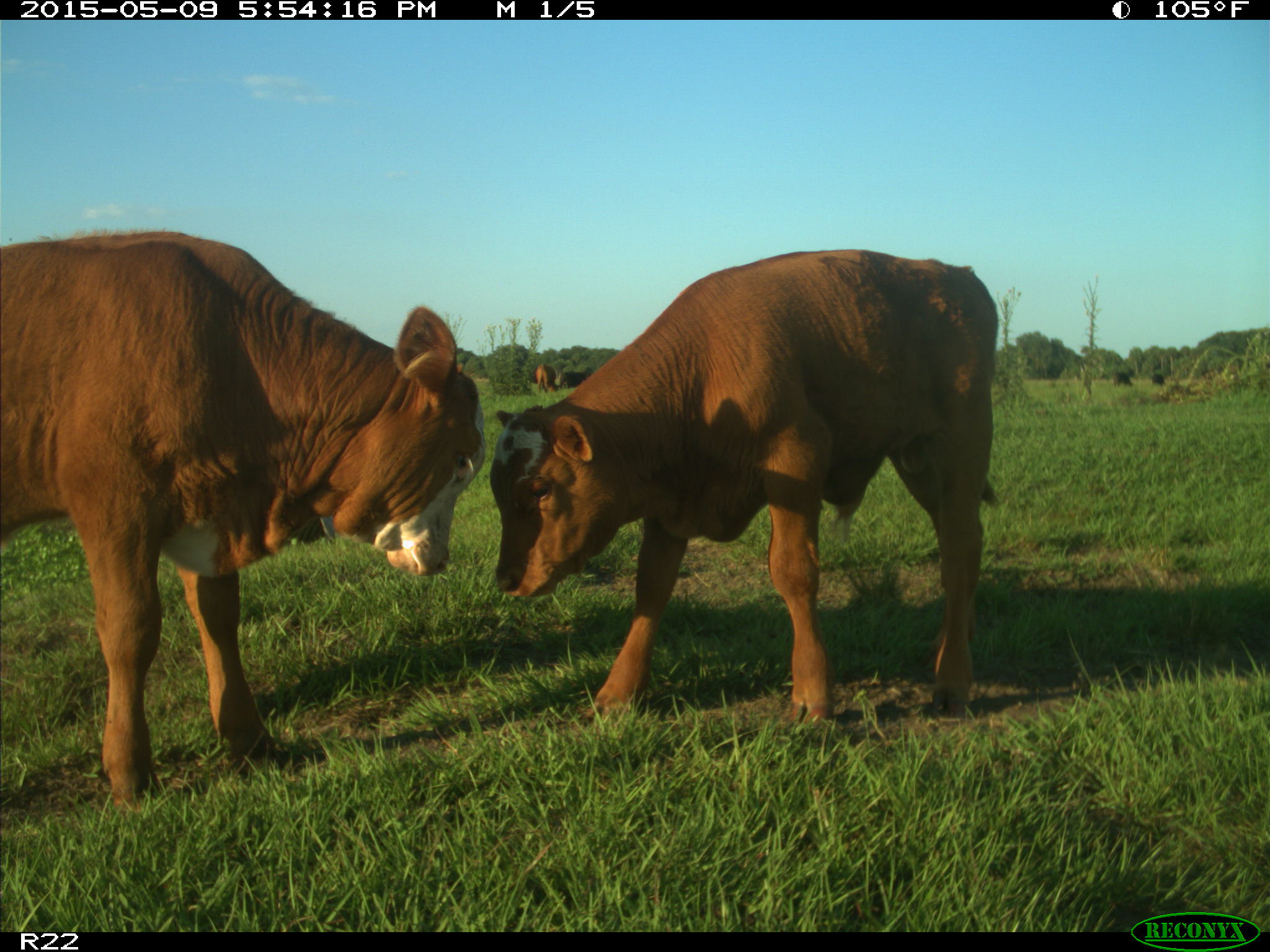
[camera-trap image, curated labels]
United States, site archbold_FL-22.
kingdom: Animalia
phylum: Chordata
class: Mammalia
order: Artiodactyla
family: Bovidae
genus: Bos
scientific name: Bos taurus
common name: domestic cow